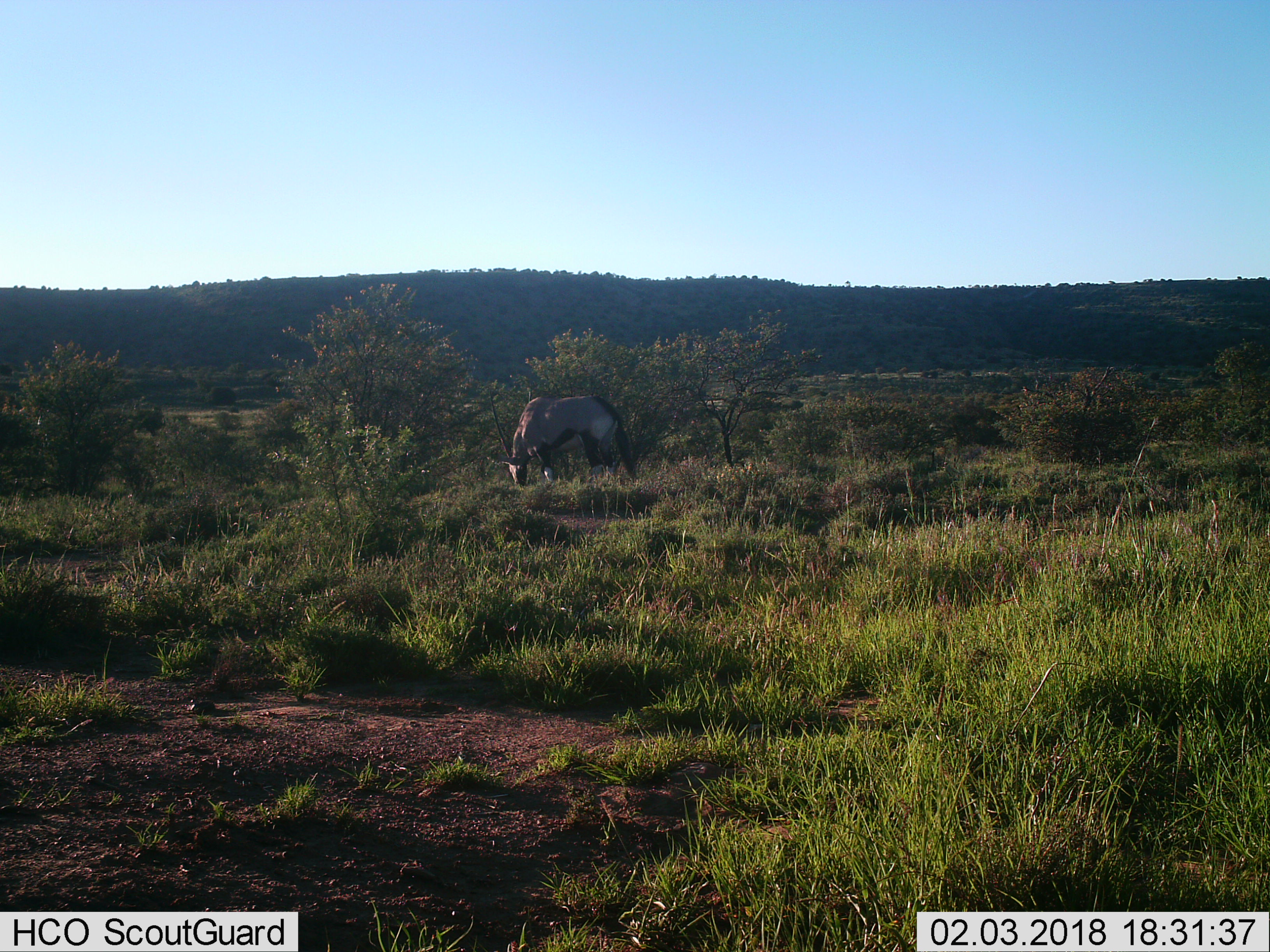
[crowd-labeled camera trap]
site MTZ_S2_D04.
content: unidentified animal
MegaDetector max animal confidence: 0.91